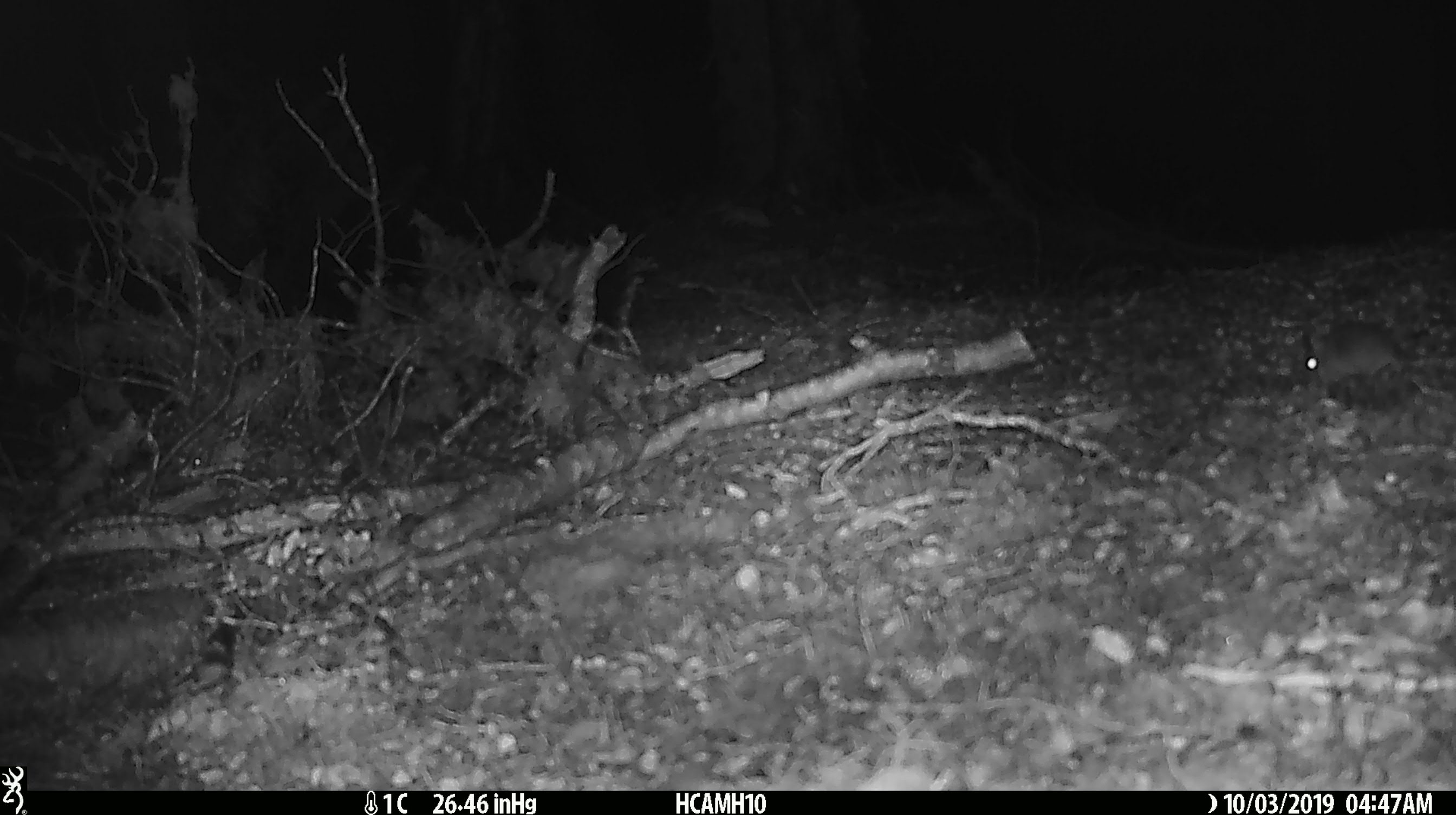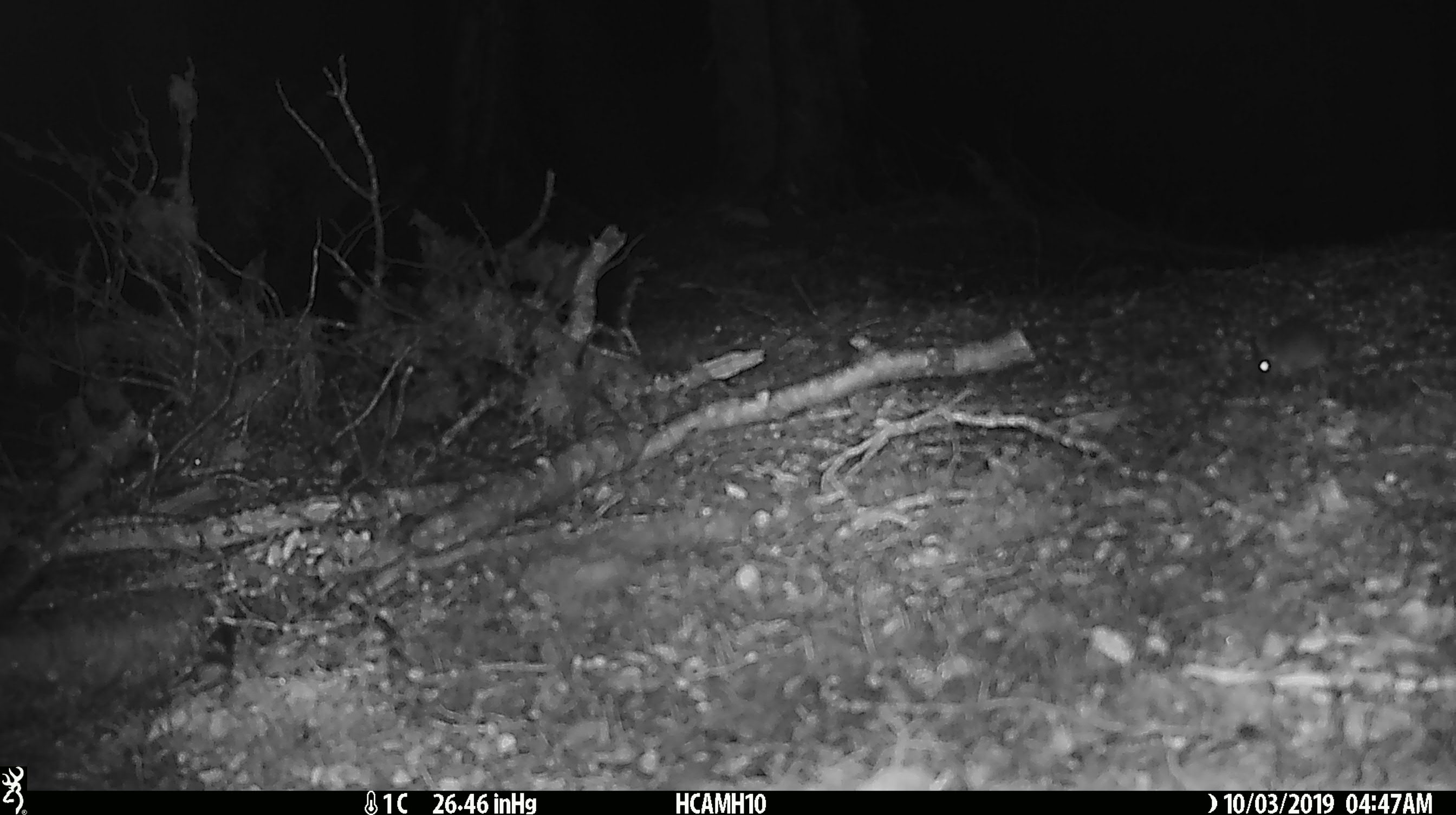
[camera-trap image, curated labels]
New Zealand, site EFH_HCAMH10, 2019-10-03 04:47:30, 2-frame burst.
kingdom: Animalia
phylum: Chordata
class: Mammalia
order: Rodentia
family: Muridae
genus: Mus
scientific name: Mus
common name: mouse